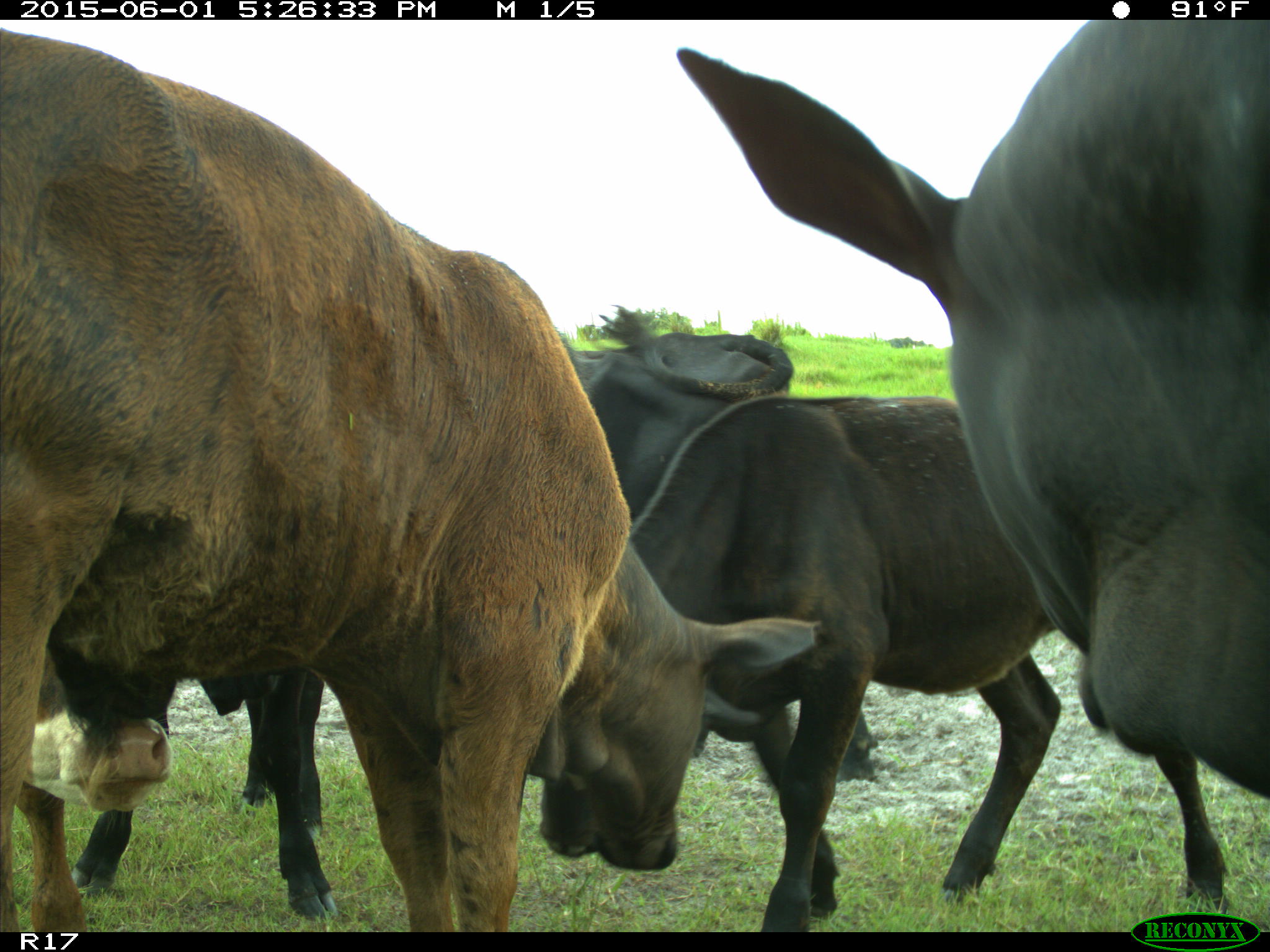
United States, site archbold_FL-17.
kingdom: Animalia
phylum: Chordata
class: Mammalia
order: Artiodactyla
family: Bovidae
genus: Bos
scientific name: Bos taurus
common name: domestic cow